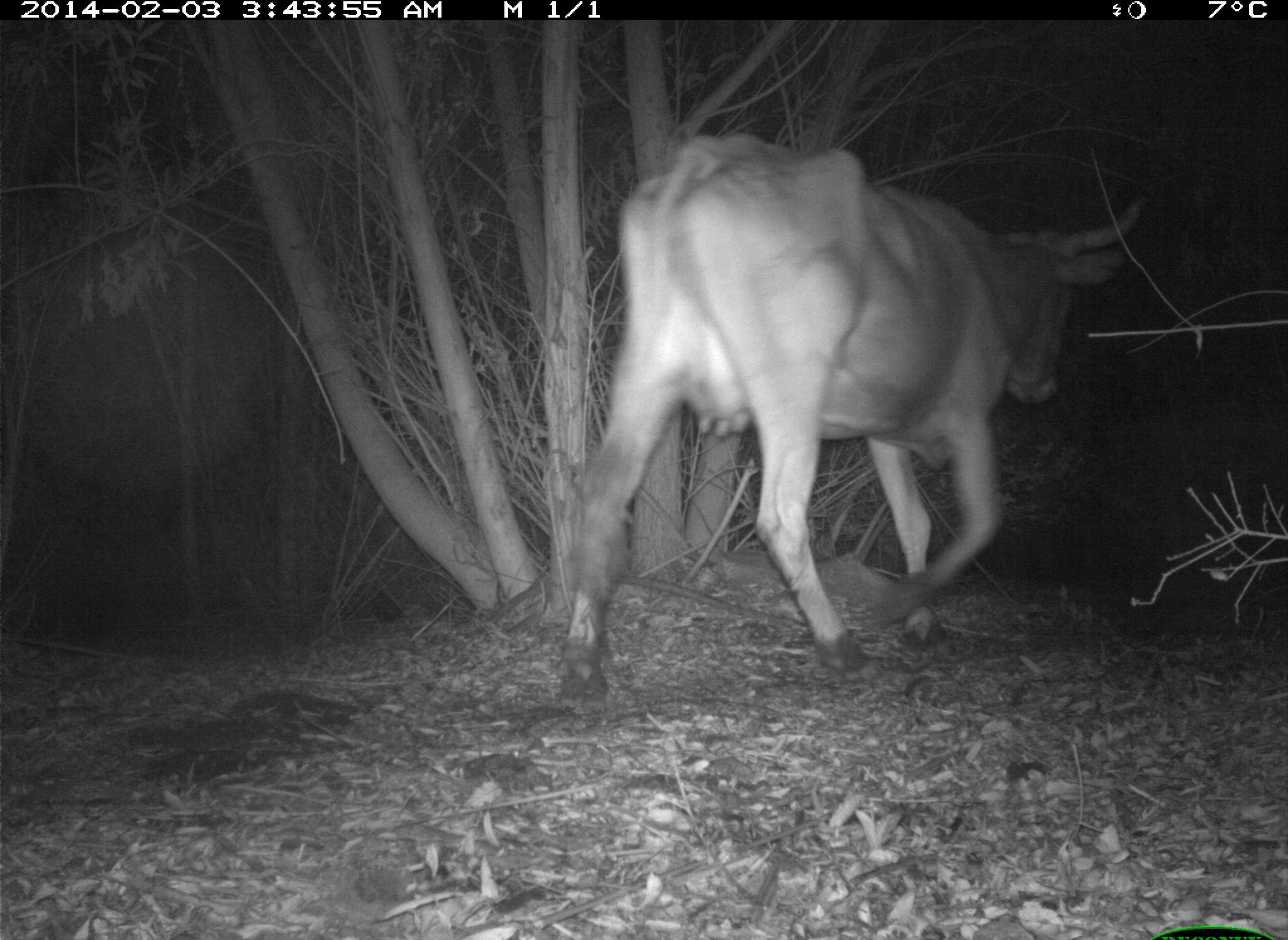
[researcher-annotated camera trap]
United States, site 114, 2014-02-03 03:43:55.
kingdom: Animalia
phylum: Chordata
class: Mammalia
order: Artiodactyla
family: Bovidae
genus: Bos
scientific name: Bos taurus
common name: cow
Cow (Bos taurus).